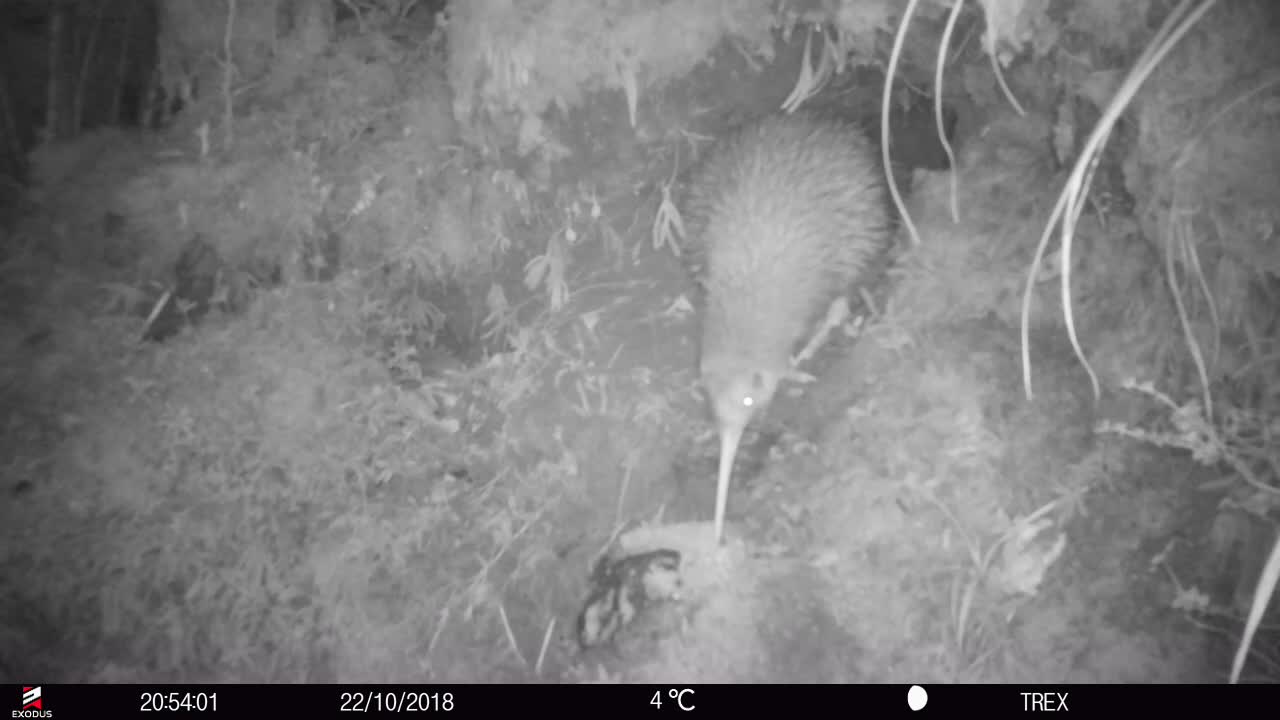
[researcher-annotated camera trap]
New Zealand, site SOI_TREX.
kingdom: Animalia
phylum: Chordata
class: Aves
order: Apterygiformes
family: Apterygidae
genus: Apteryx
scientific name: Apteryx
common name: kiwi